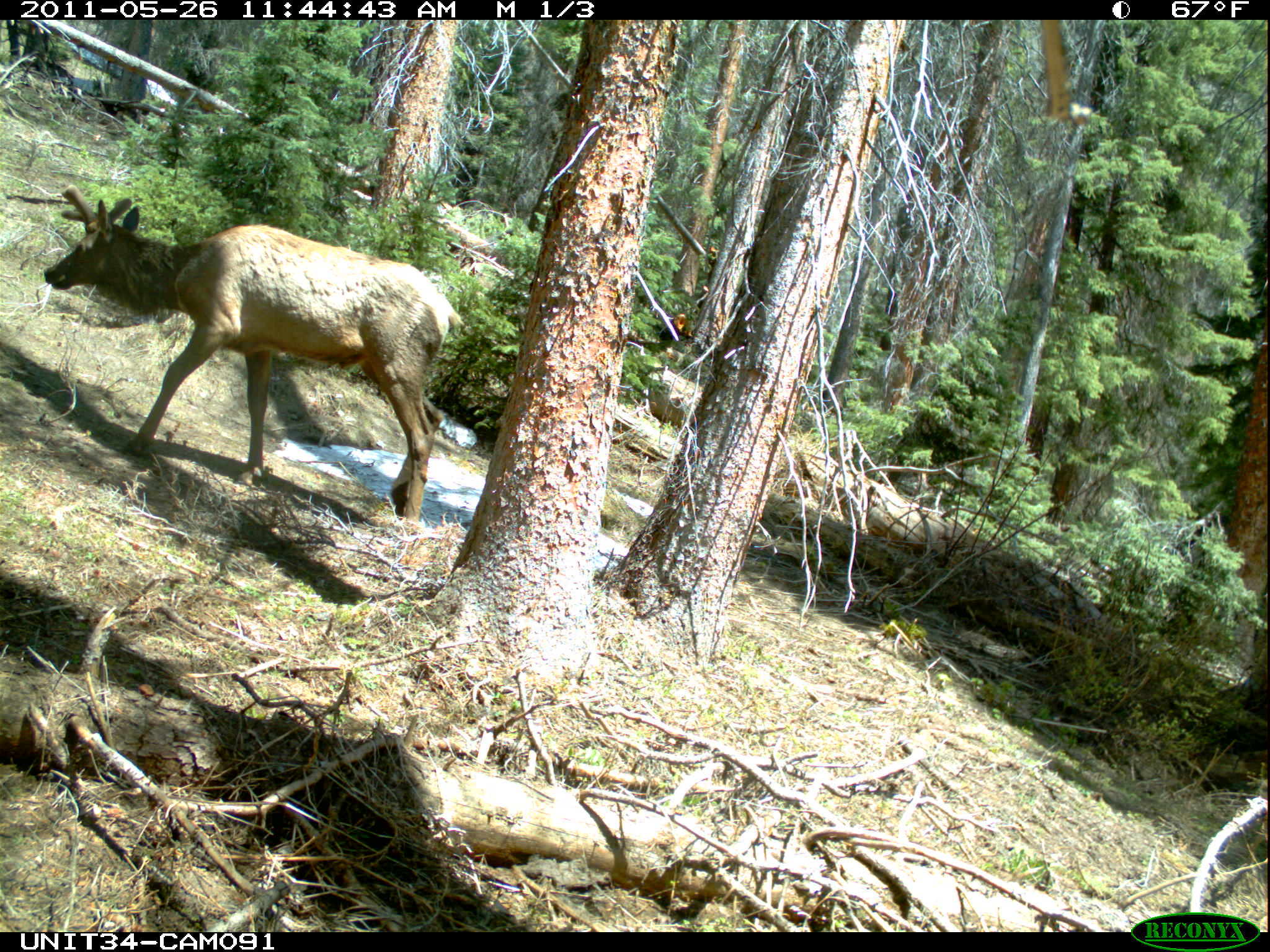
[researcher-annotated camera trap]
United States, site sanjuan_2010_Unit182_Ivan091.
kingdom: Animalia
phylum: Chordata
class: Mammalia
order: Artiodactyla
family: Cervidae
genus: Cervus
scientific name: Cervus elaphus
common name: red deer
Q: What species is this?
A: Cervus elaphus (red deer).